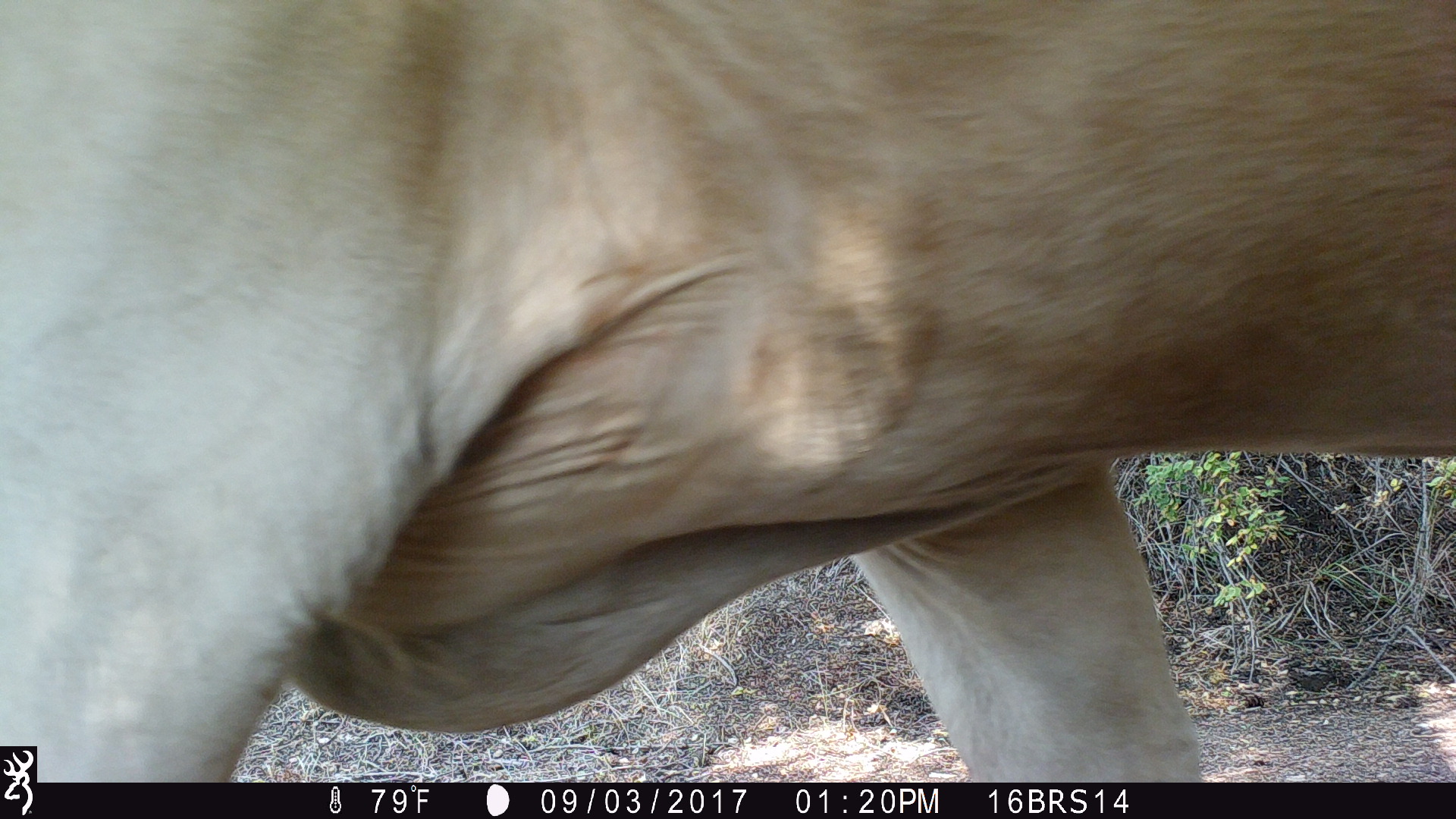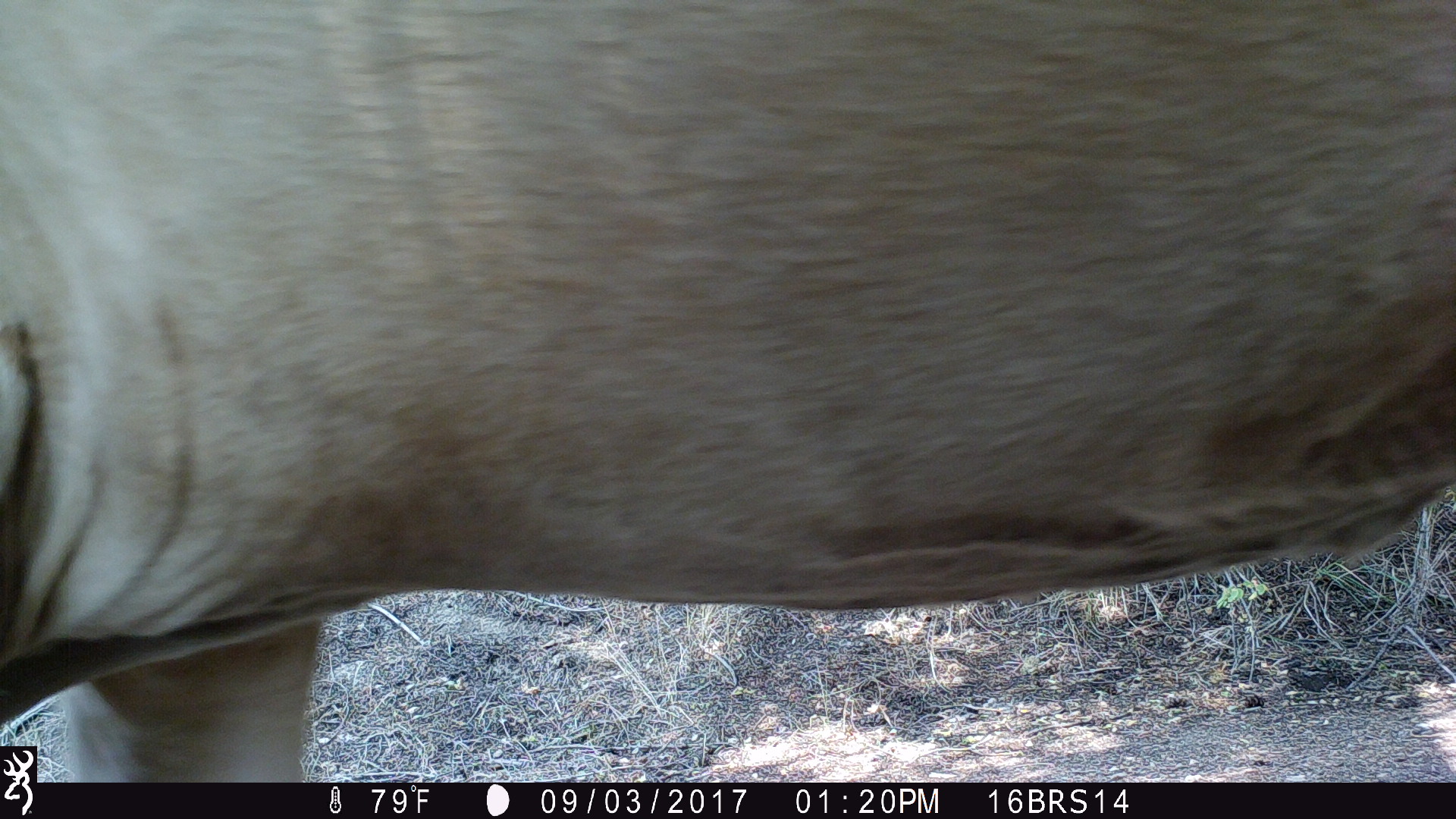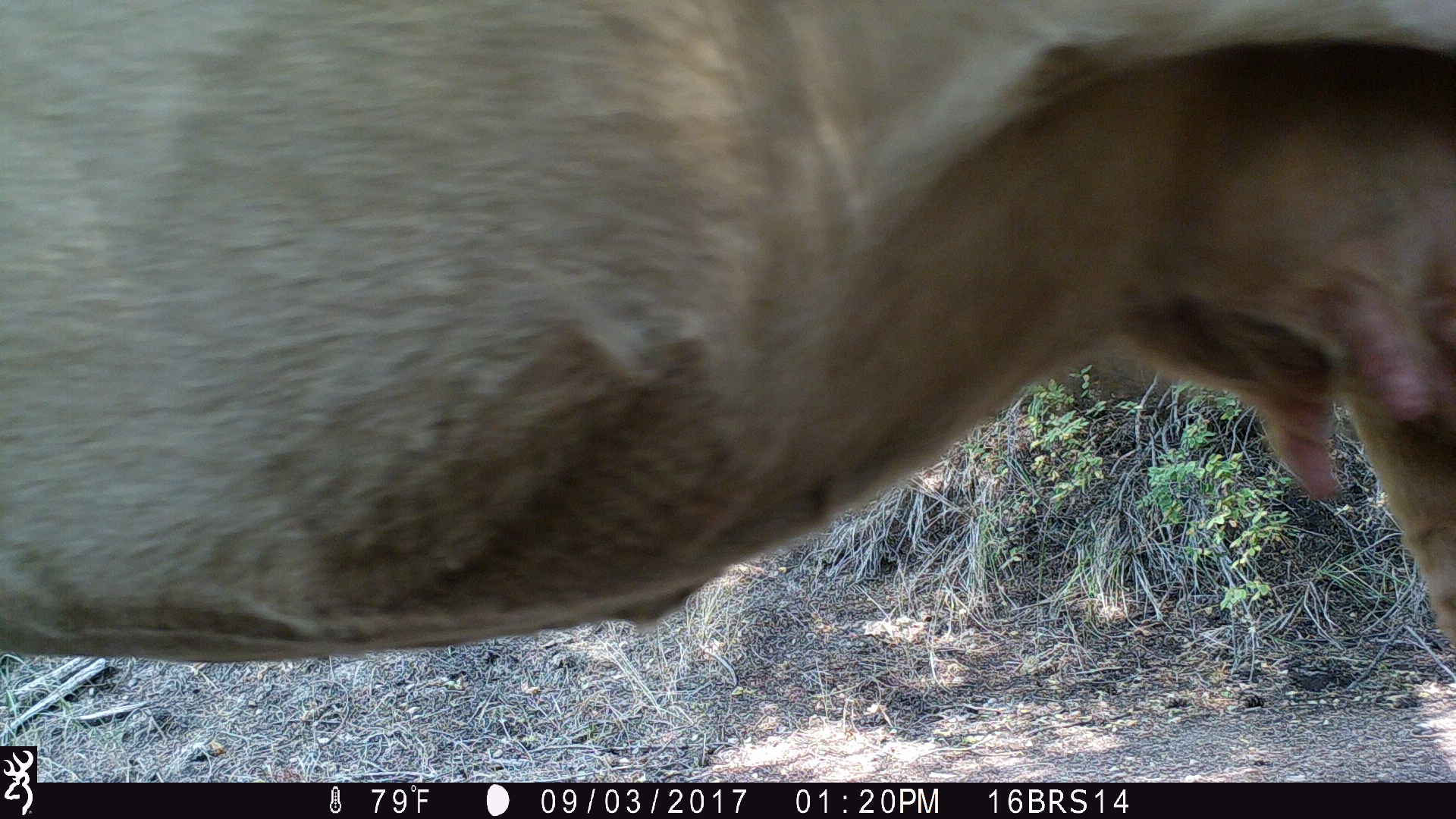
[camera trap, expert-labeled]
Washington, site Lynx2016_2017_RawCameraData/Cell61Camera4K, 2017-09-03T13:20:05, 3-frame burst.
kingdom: Animalia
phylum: Chordata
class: Mammalia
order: Artiodactyla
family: Bovidae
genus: Bos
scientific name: Bos taurus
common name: domestic cattle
Domestic cattle (Bos taurus). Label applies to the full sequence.